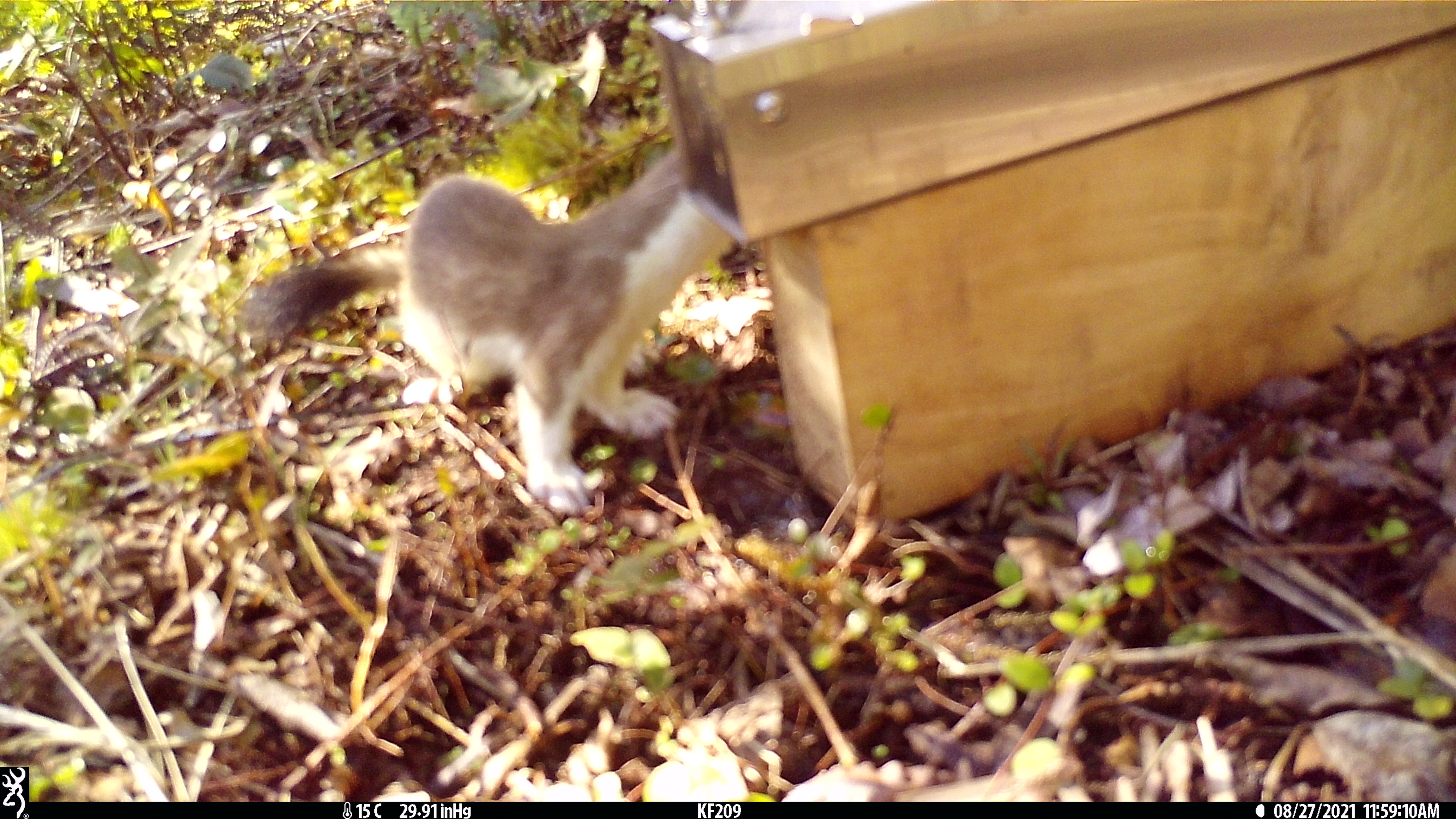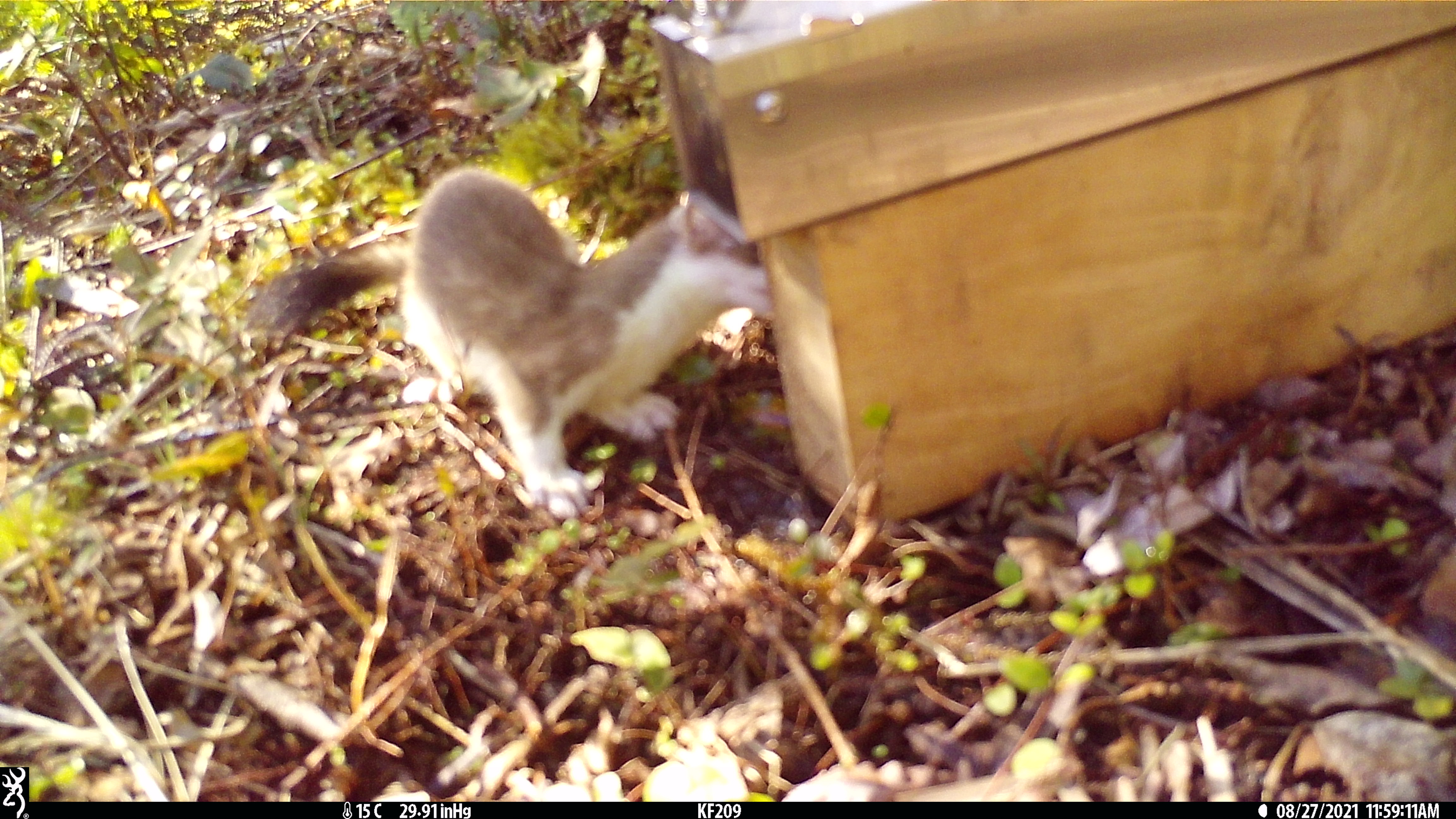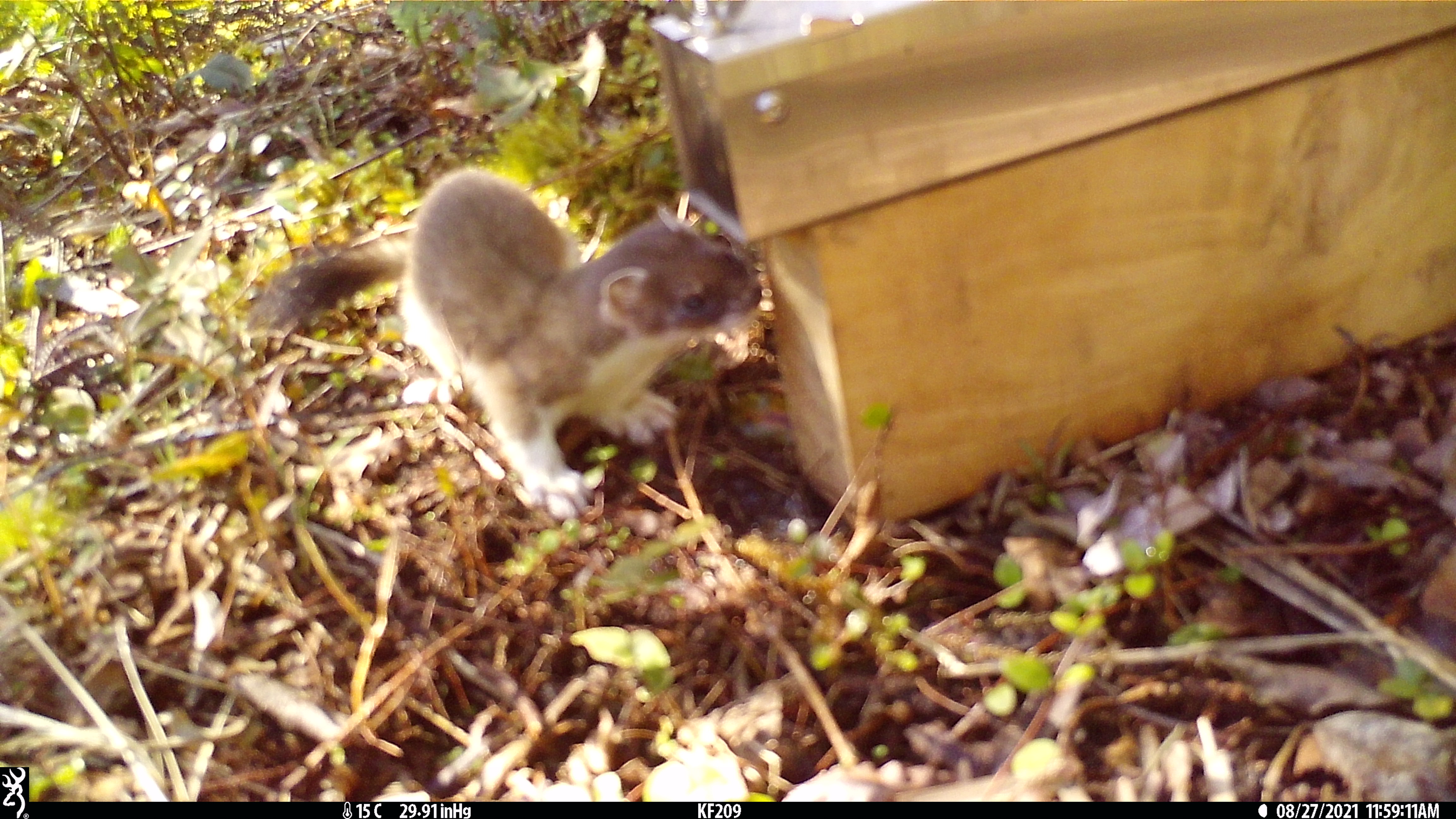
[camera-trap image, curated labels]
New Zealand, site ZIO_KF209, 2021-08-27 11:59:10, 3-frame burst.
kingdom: Animalia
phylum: Chordata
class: Mammalia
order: Carnivora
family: Mustelidae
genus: Mustela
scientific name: Mustela erminea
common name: stoat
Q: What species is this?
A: Stoat (Mustela erminea).